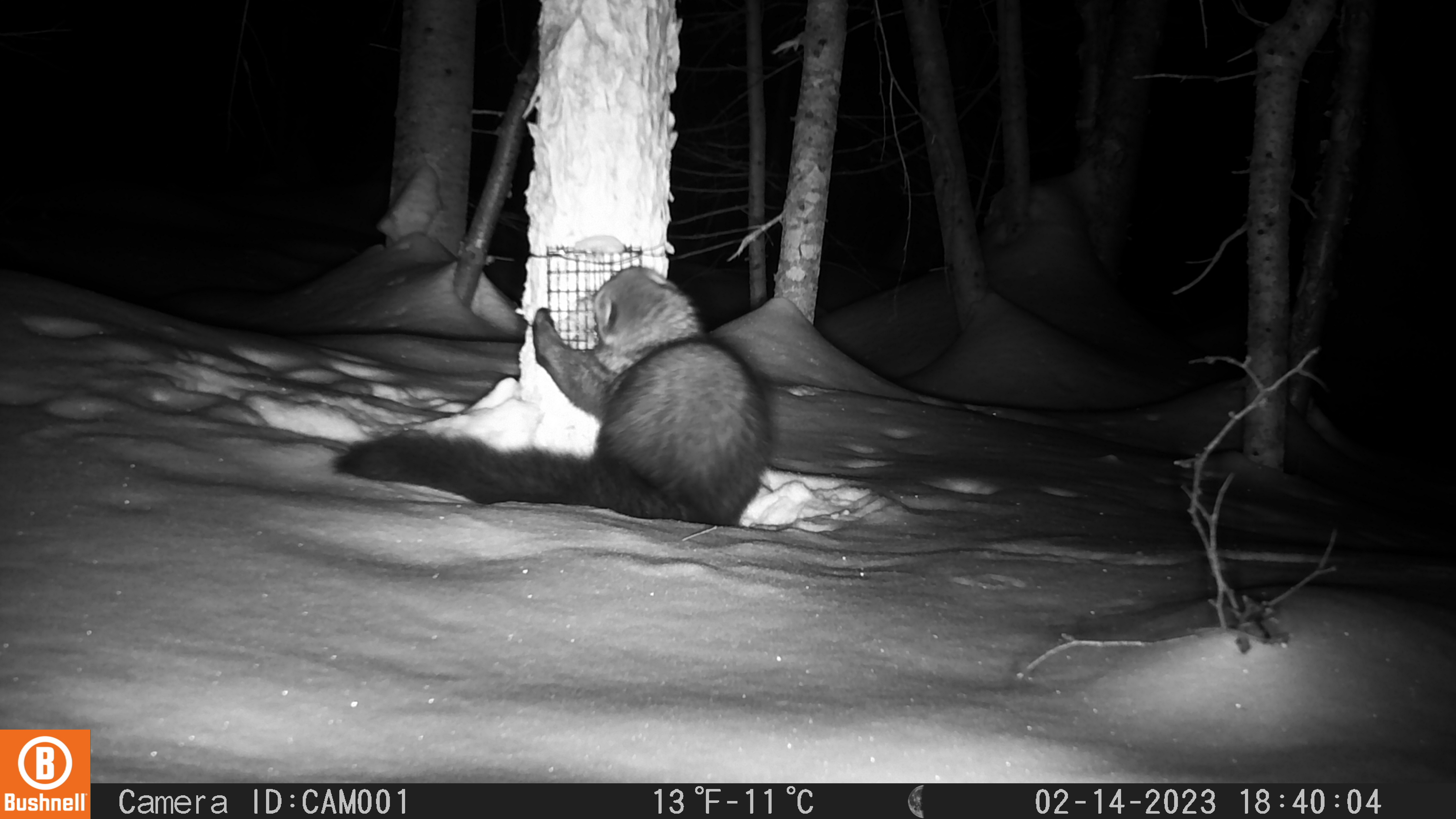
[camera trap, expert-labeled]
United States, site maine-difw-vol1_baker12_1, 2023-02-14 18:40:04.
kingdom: Animalia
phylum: Chordata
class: Mammalia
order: Carnivora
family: Mustelidae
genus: Pekania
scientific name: Pekania pennanti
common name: fisher